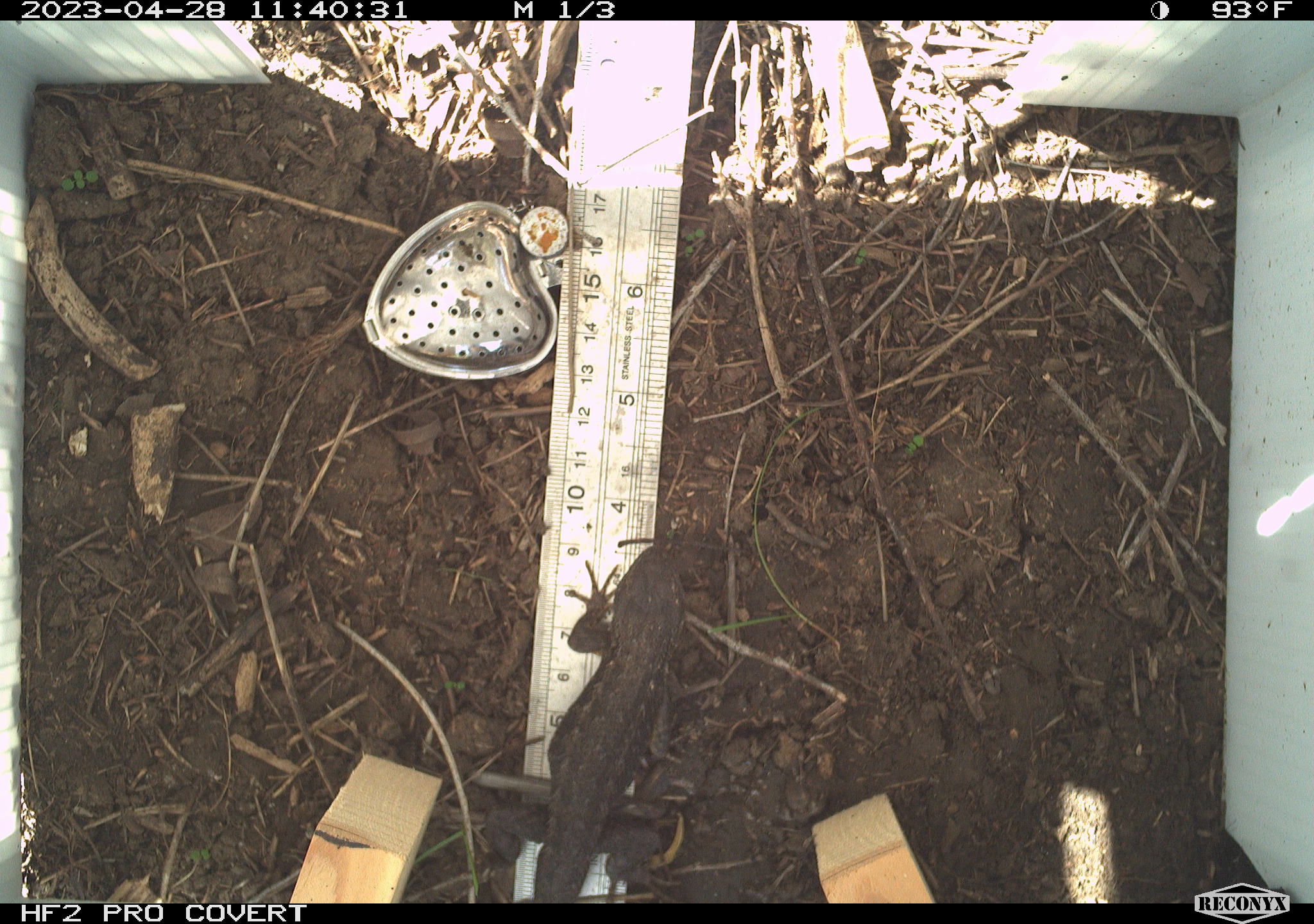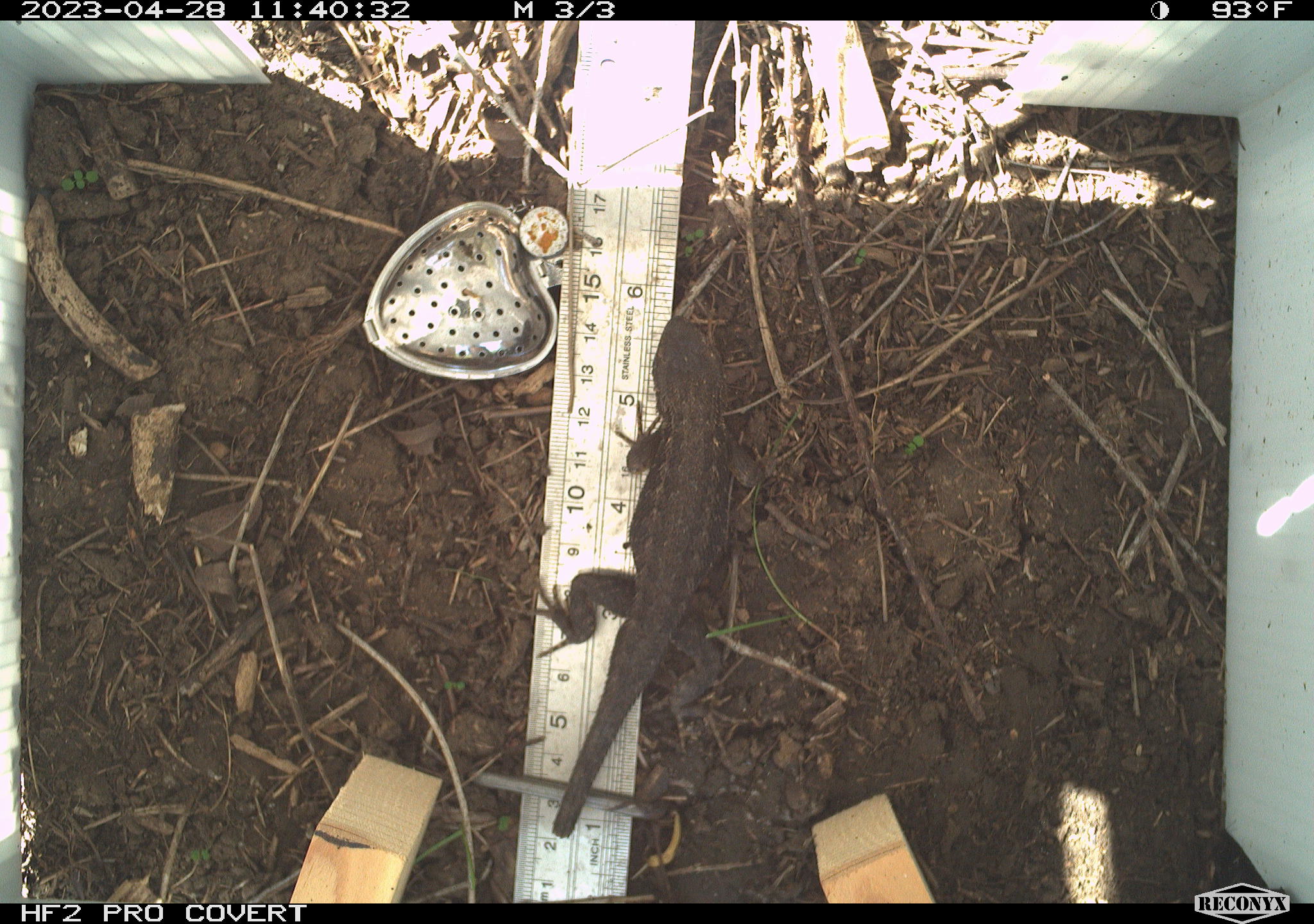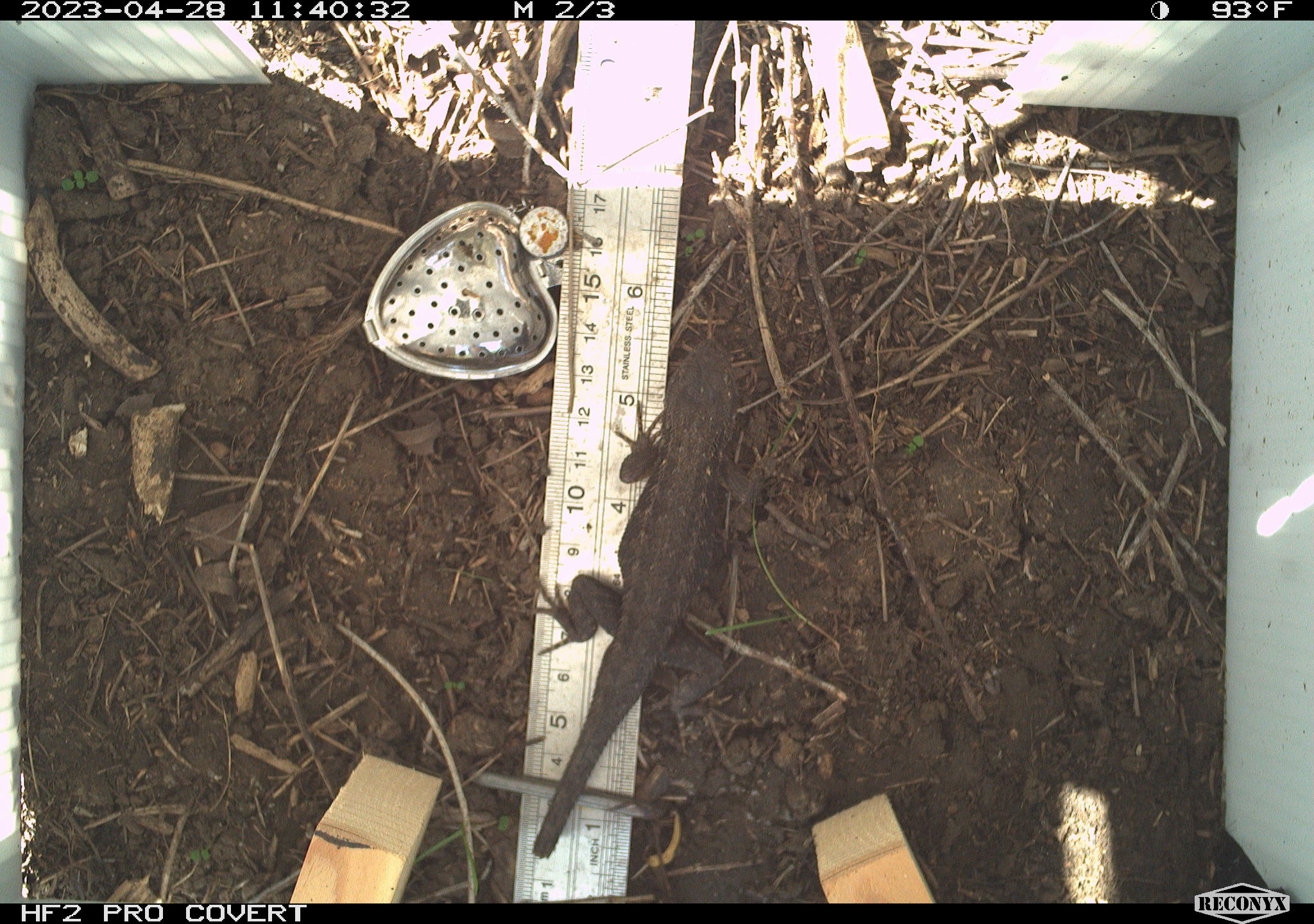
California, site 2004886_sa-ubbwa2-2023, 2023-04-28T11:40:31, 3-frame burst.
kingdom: Animalia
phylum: Chordata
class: Reptilia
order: Squamata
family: Phrynosomatidae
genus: Sceloporus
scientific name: Sceloporus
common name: spiny lizards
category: sceloporus species